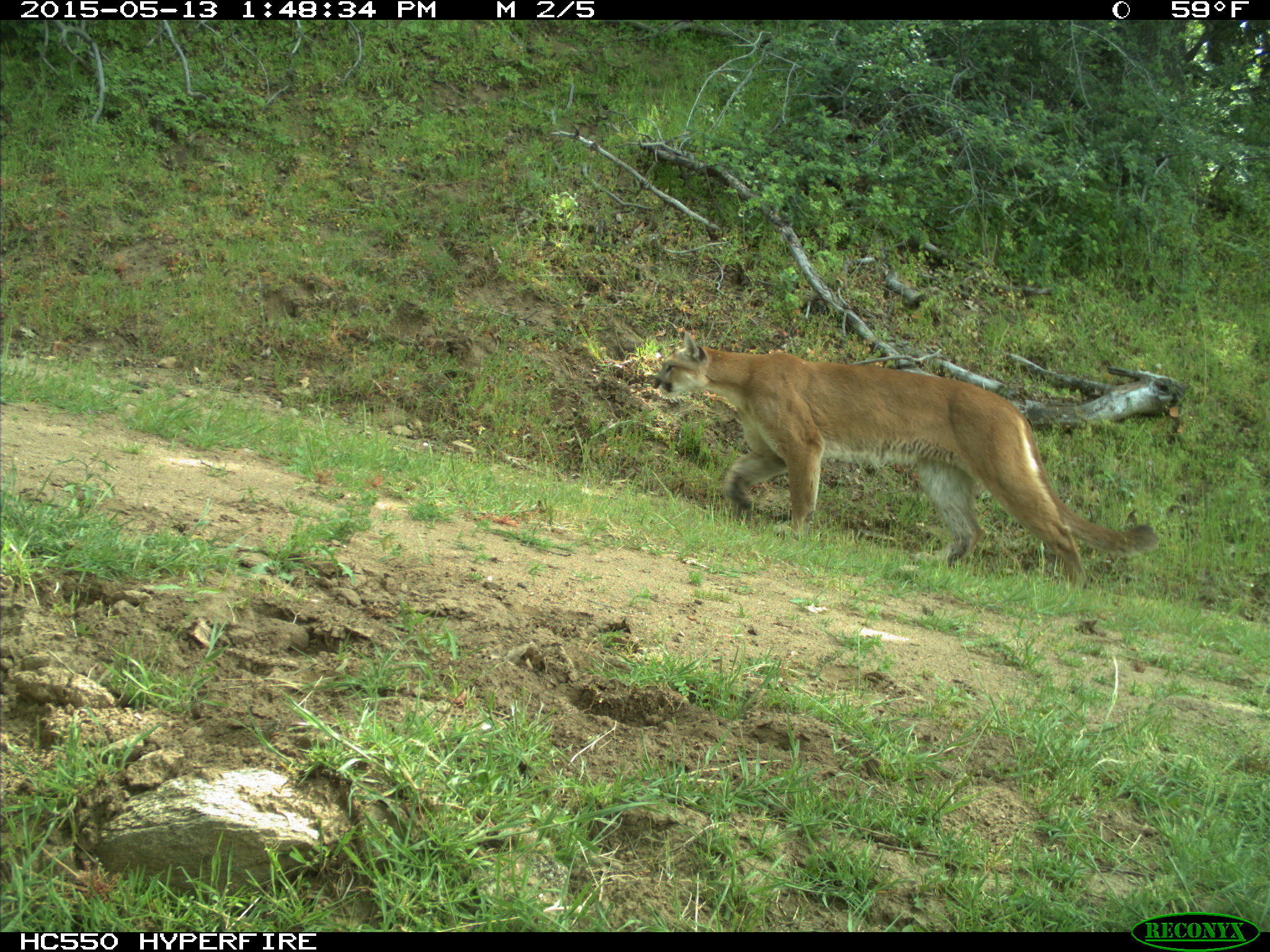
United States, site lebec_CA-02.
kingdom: Animalia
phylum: Chordata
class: Mammalia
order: Carnivora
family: Felidae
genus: Puma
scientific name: Puma concolor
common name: mountain lion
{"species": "Puma concolor (mountain lion)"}